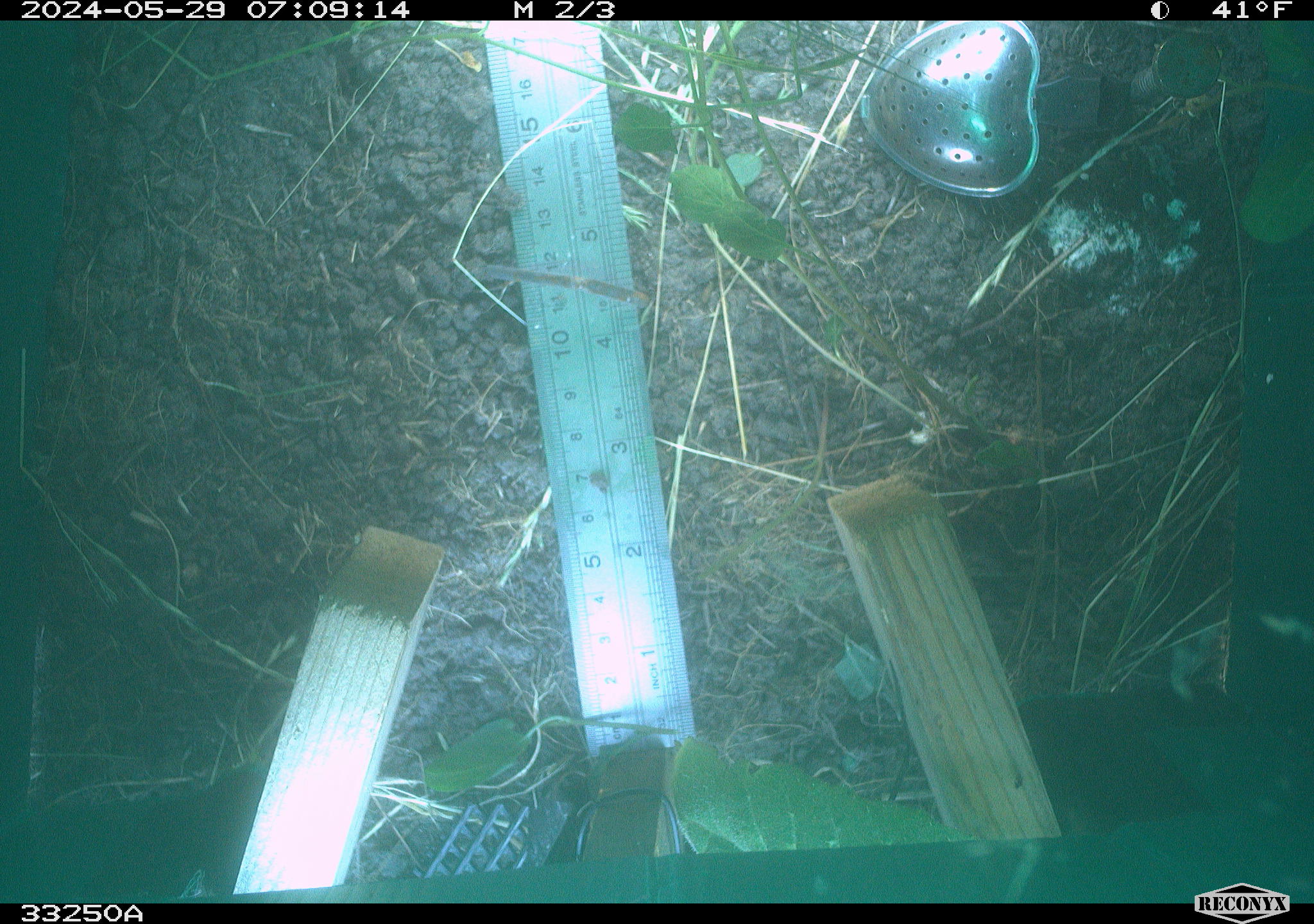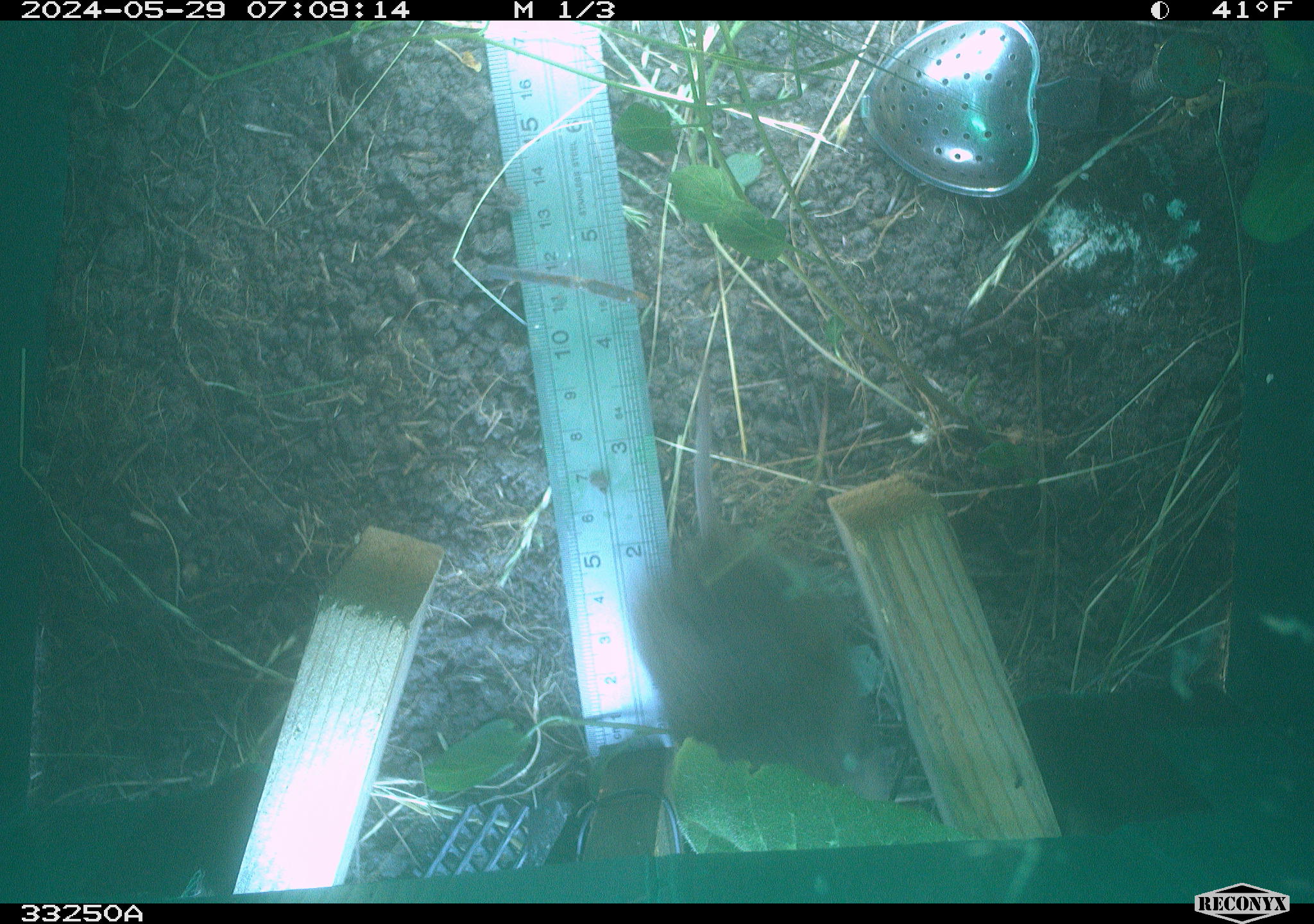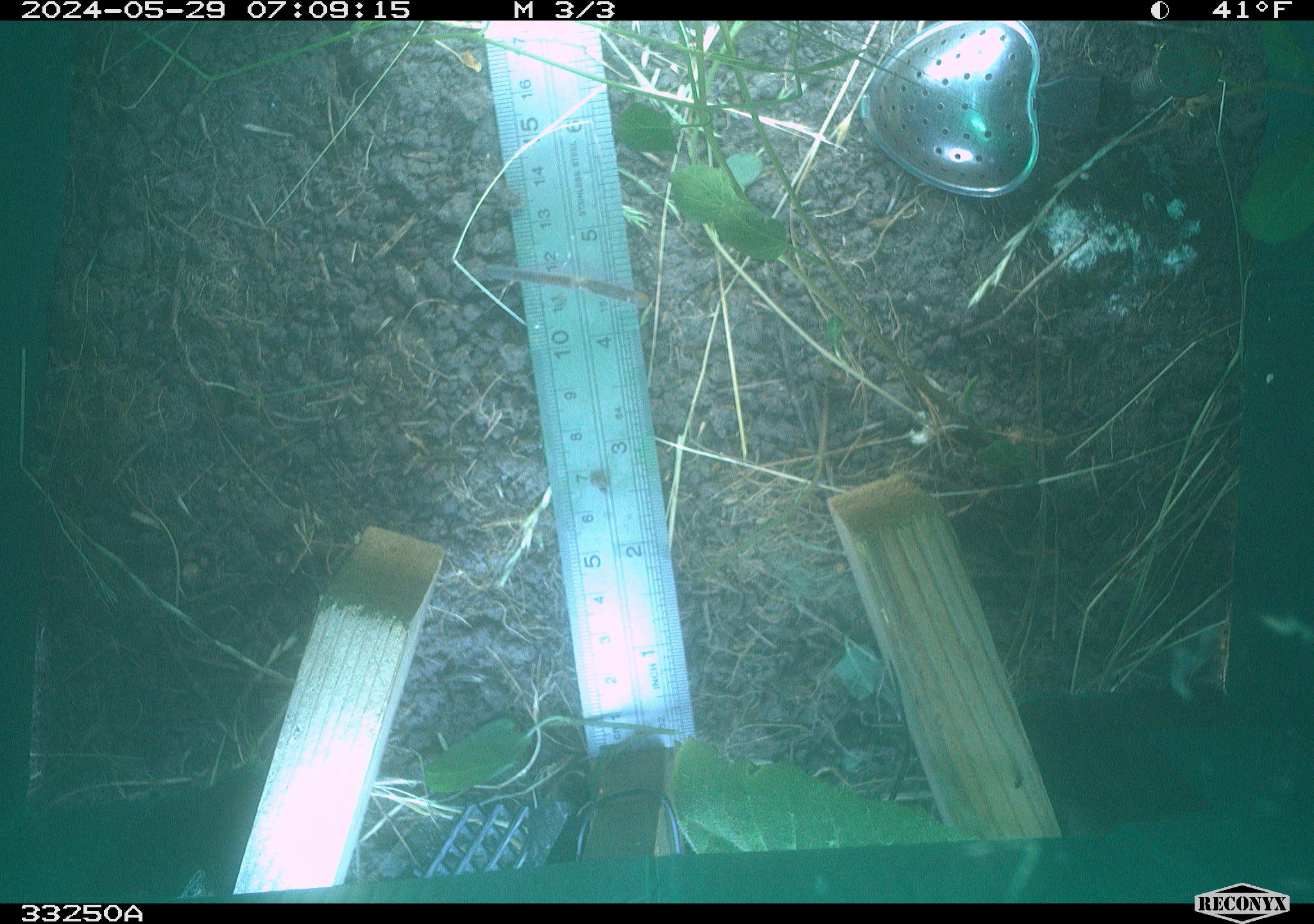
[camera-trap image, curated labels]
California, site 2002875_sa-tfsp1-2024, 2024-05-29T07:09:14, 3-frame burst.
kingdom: Animalia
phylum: Chordata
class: Mammalia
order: Rodentia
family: Cricetidae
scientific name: Arvicolinae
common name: voles, lemmings, and muskrats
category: arvicolinae subfamily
Arvicolinae subfamily (voles, lemmings, and muskrats) (Arvicolinae).